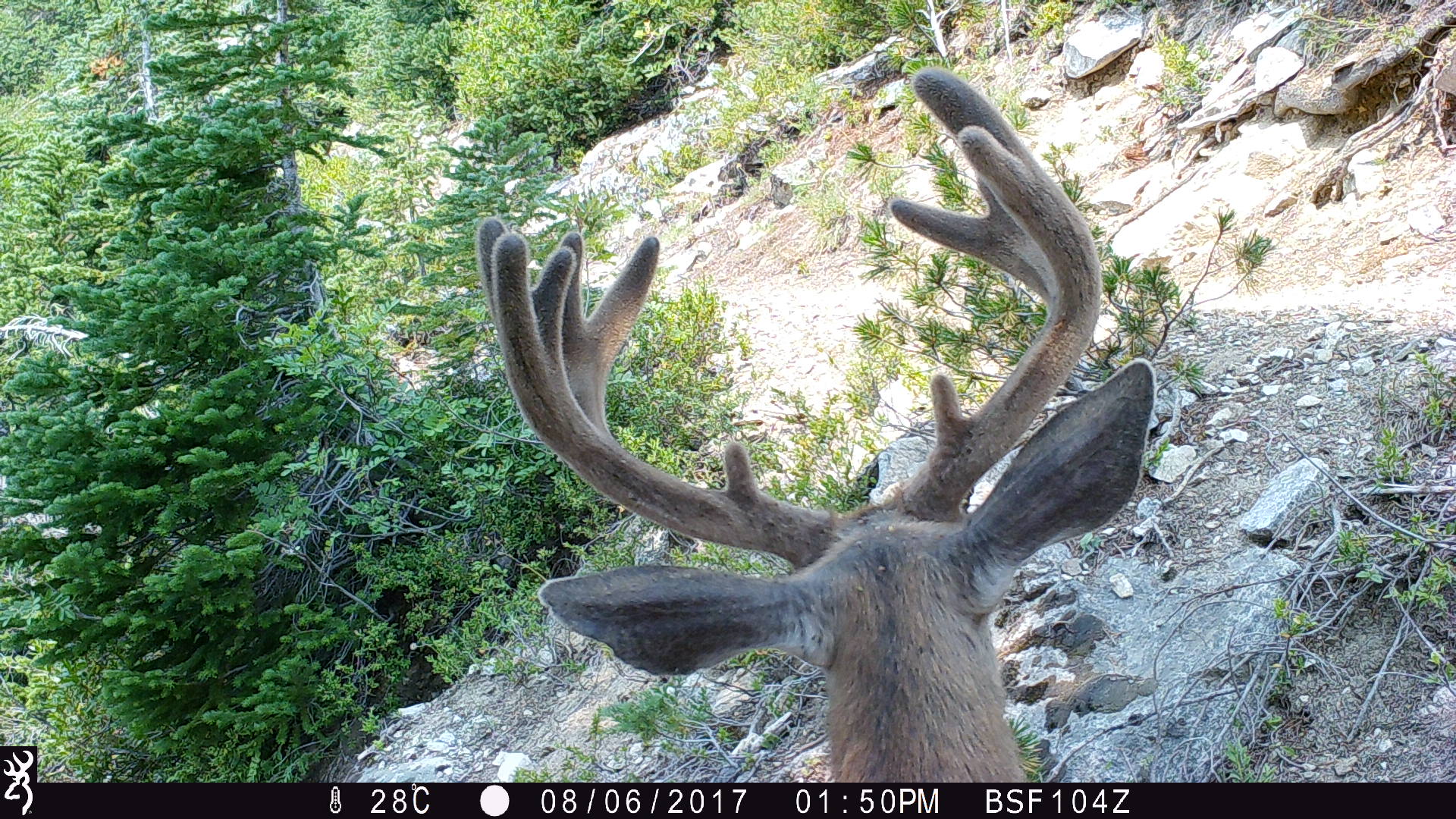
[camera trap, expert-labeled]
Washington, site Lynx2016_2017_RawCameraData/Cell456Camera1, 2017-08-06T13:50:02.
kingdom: Animalia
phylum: Chordata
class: Mammalia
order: Artiodactyla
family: Cervidae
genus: Odocoileus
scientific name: Odocoileus hemionus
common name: mule deer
Odocoileus hemionus (mule deer). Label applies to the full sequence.